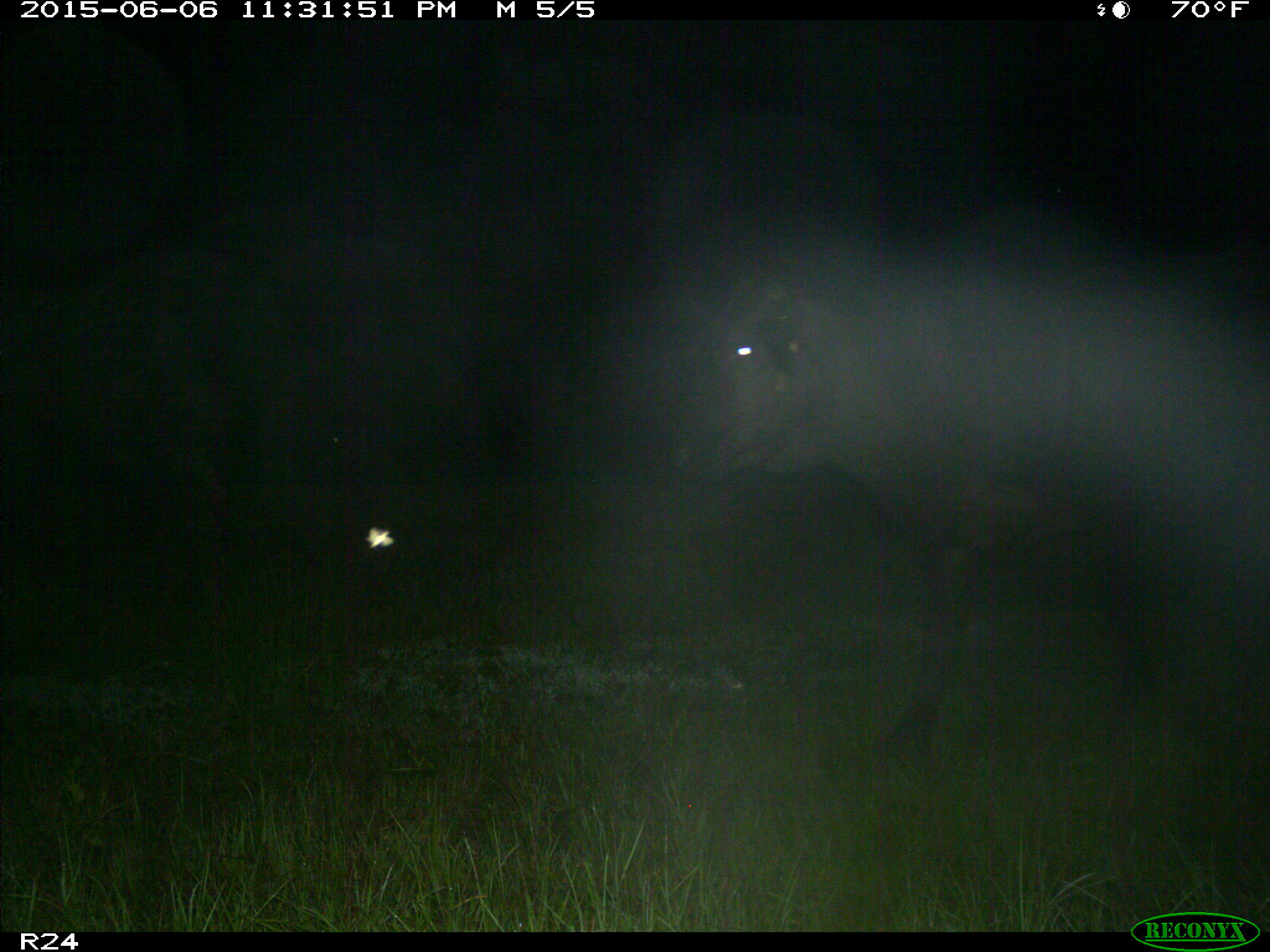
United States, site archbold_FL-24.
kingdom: Animalia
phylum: Chordata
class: Mammalia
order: Artiodactyla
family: Bovidae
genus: Bos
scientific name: Bos taurus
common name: domestic cow